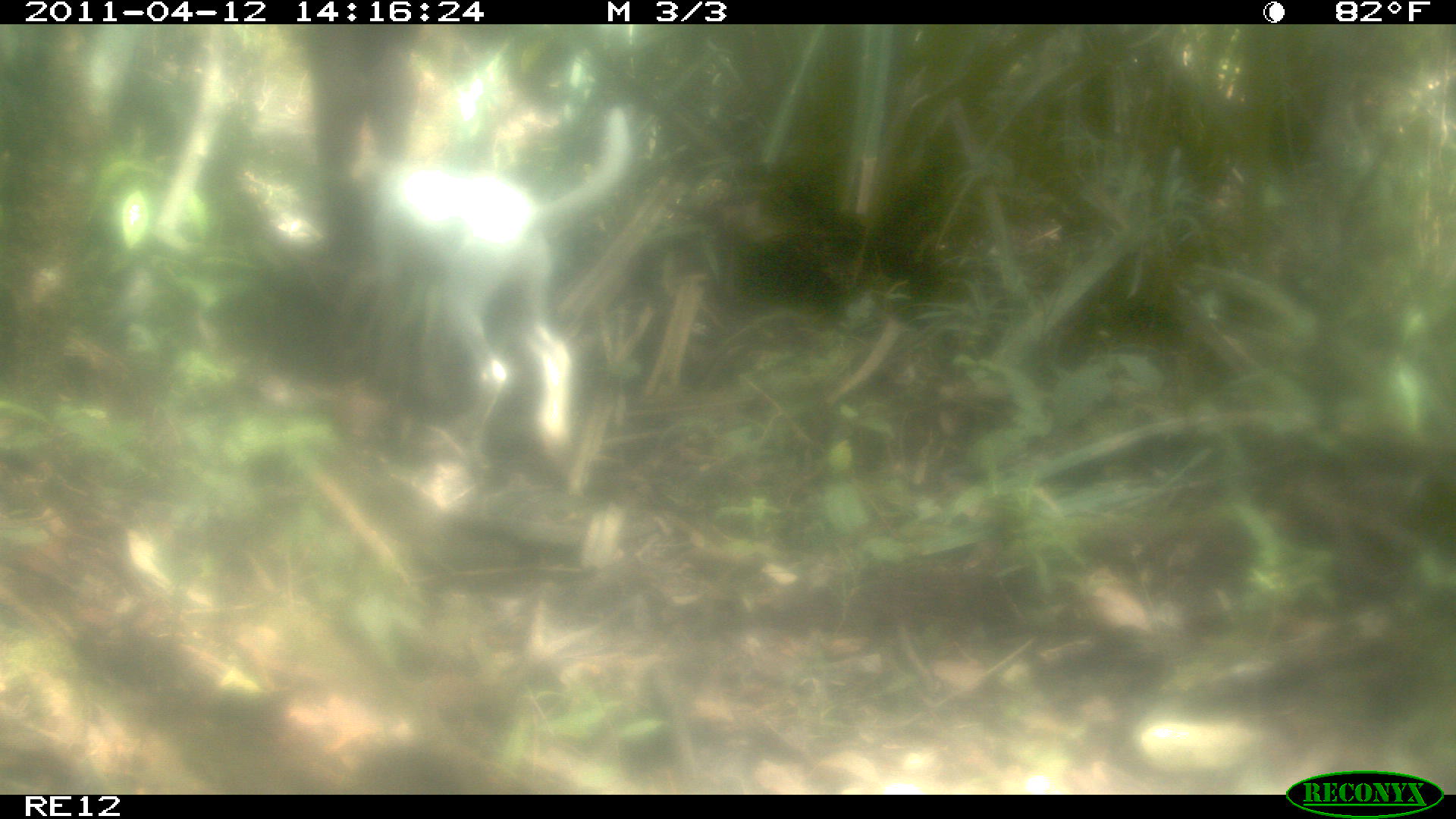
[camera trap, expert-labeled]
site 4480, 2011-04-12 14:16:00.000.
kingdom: Animalia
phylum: Chordata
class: Mammalia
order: Carnivora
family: Canidae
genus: Canis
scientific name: Canis familiaris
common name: domestic dog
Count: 1.